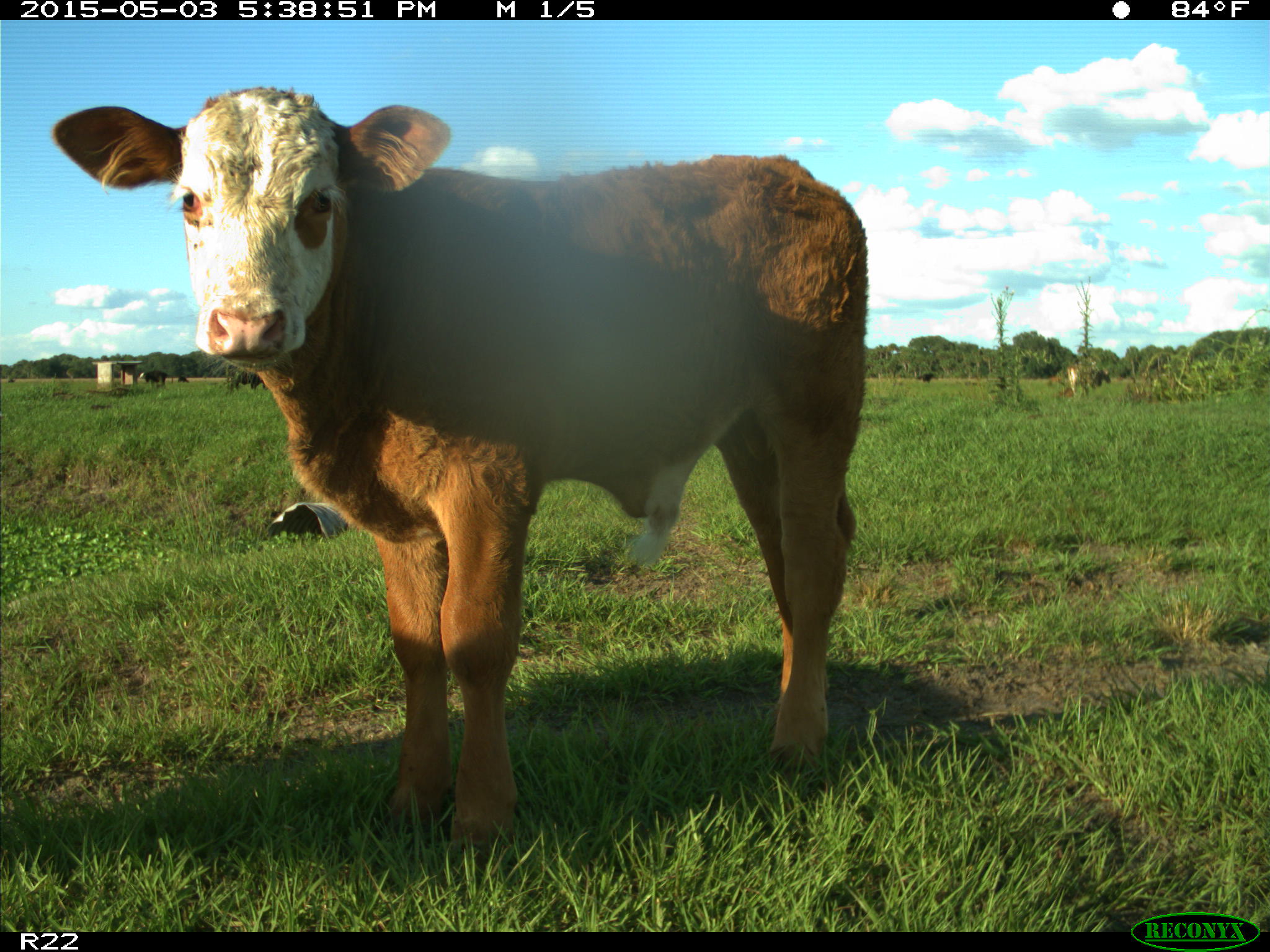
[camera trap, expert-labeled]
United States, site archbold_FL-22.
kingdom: Animalia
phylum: Chordata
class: Mammalia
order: Artiodactyla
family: Bovidae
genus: Bos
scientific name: Bos taurus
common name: domestic cow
Bos taurus (domestic cow).